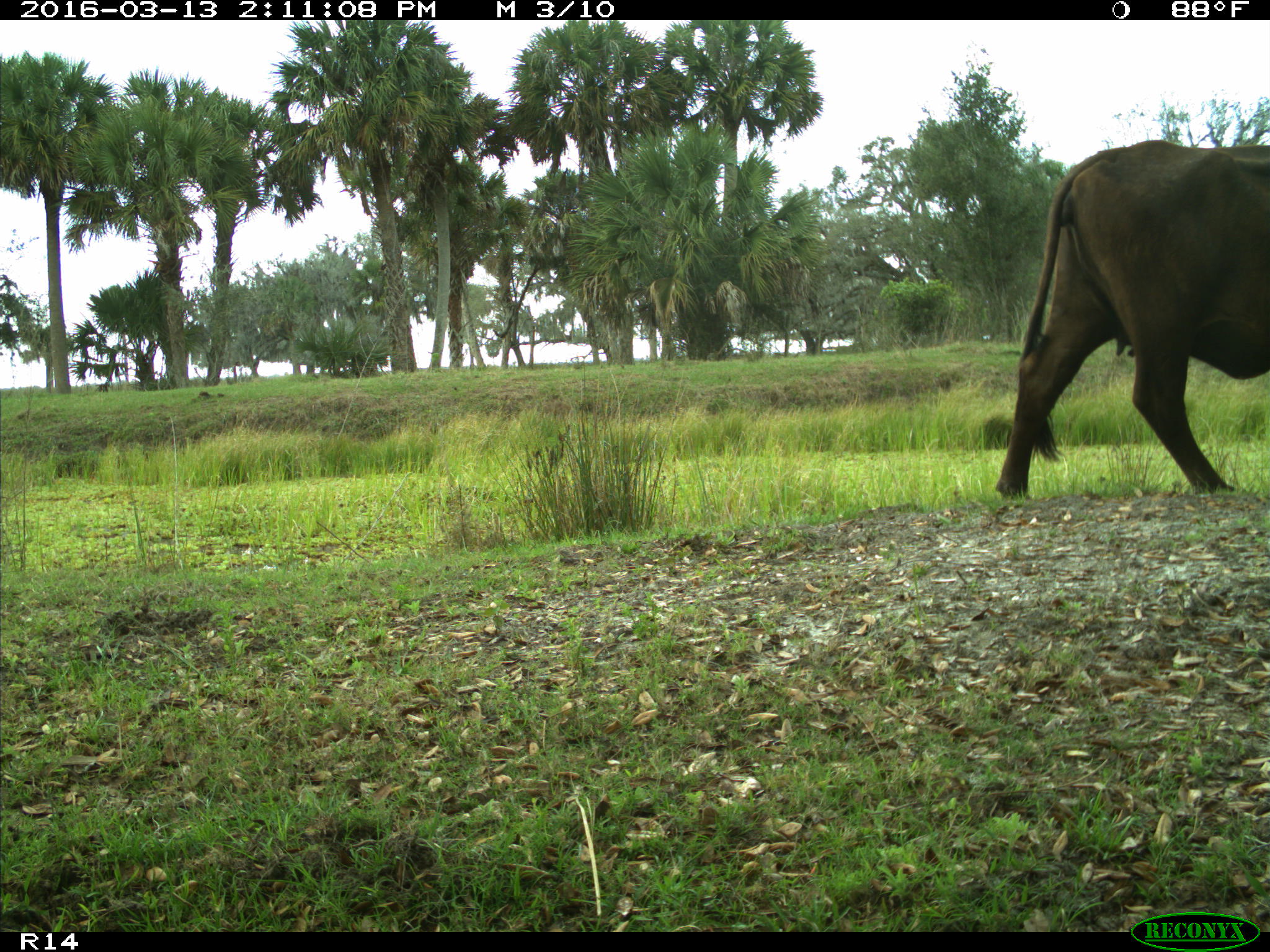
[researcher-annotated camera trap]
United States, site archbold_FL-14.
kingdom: Animalia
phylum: Chordata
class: Mammalia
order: Artiodactyla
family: Bovidae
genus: Bos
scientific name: Bos taurus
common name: domestic cow